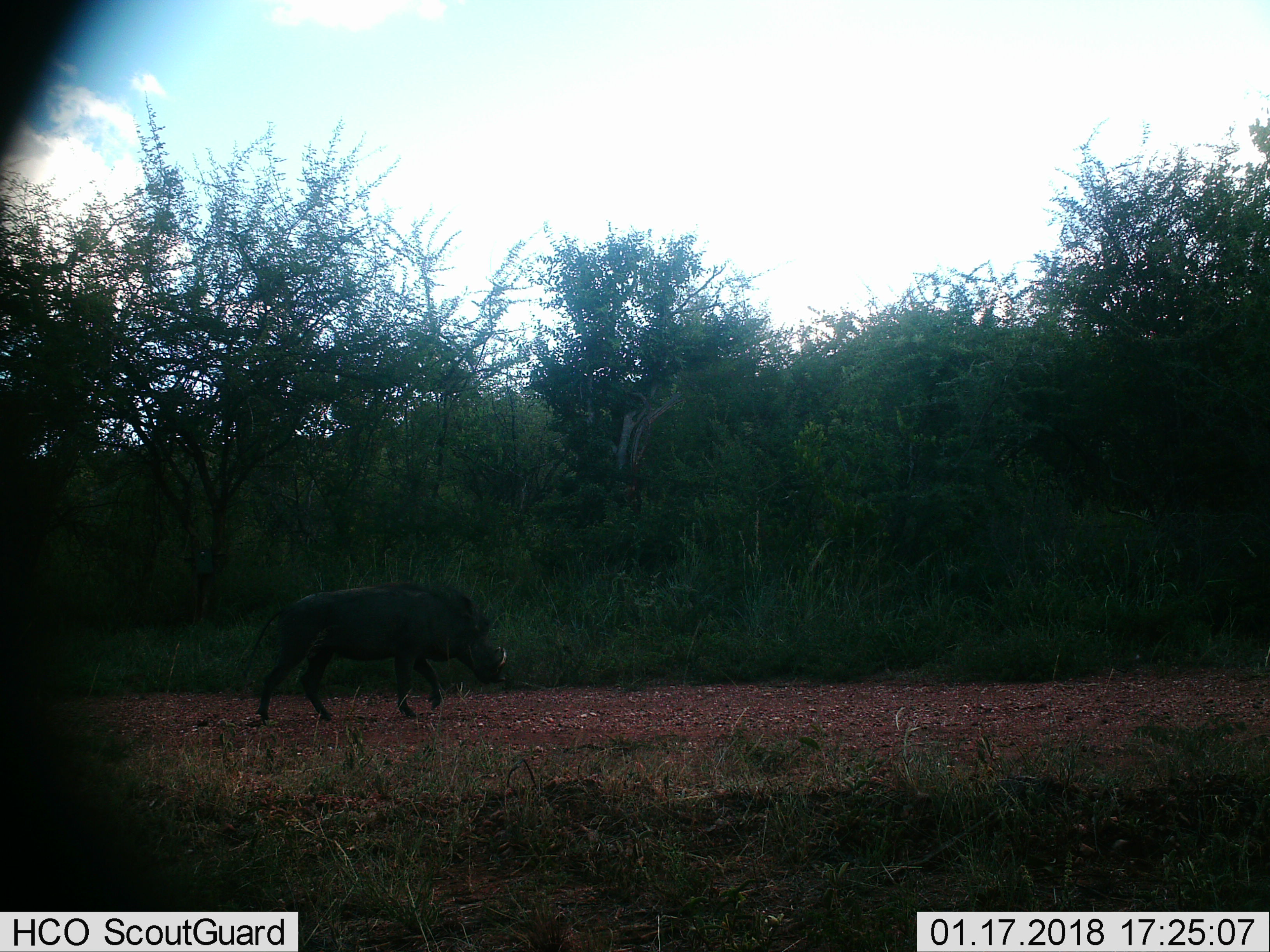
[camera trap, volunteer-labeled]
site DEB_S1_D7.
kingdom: Animalia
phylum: Chordata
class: Mammalia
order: Artiodactyla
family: Suidae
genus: Phacochoerus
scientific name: Phacochoerus africanus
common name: warthog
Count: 1.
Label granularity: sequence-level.